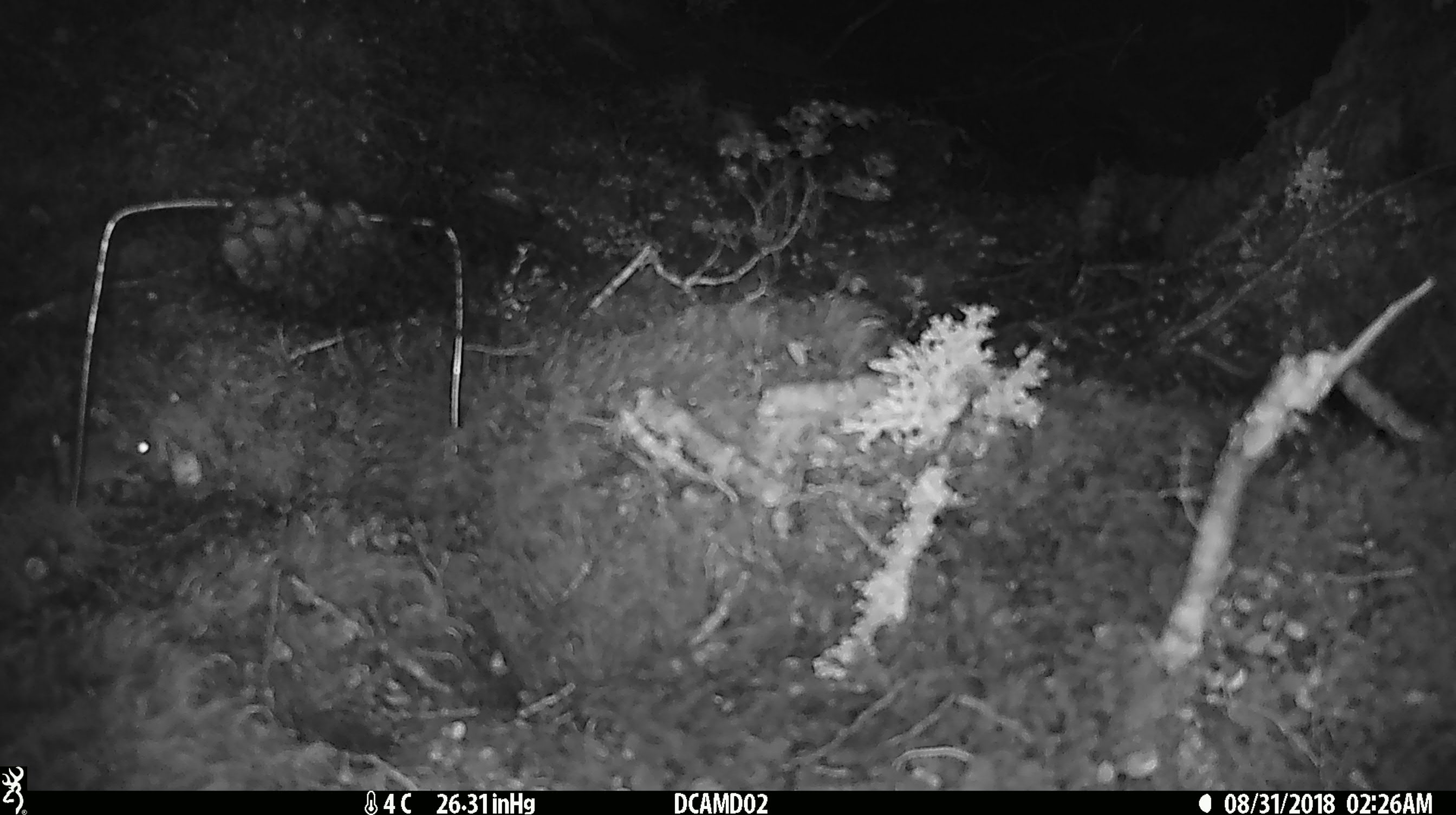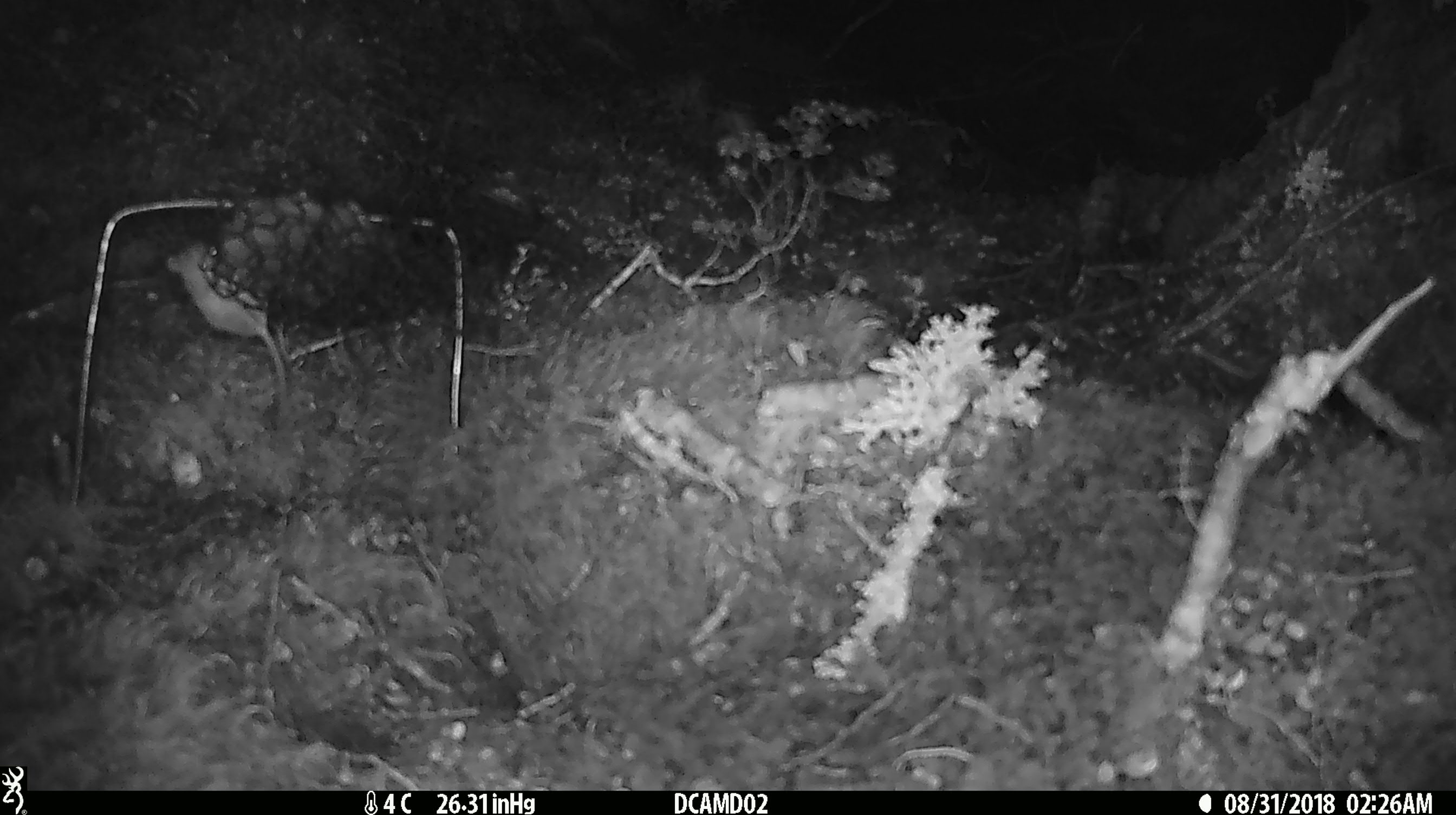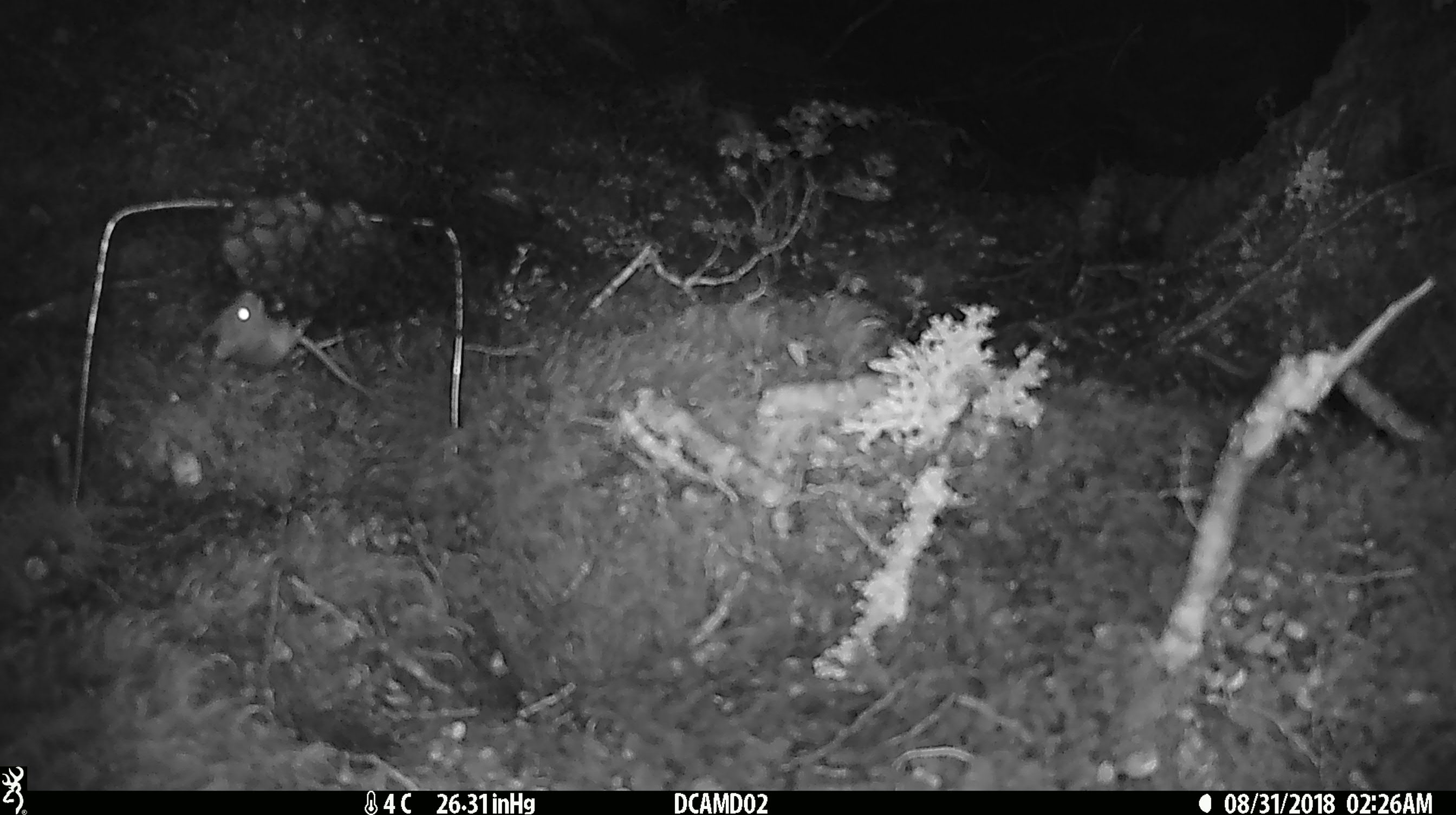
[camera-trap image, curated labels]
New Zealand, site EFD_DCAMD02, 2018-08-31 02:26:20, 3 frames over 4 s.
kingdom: Animalia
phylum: Chordata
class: Mammalia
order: Rodentia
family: Muridae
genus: Mus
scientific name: Mus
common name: mouse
Mouse (Mus).